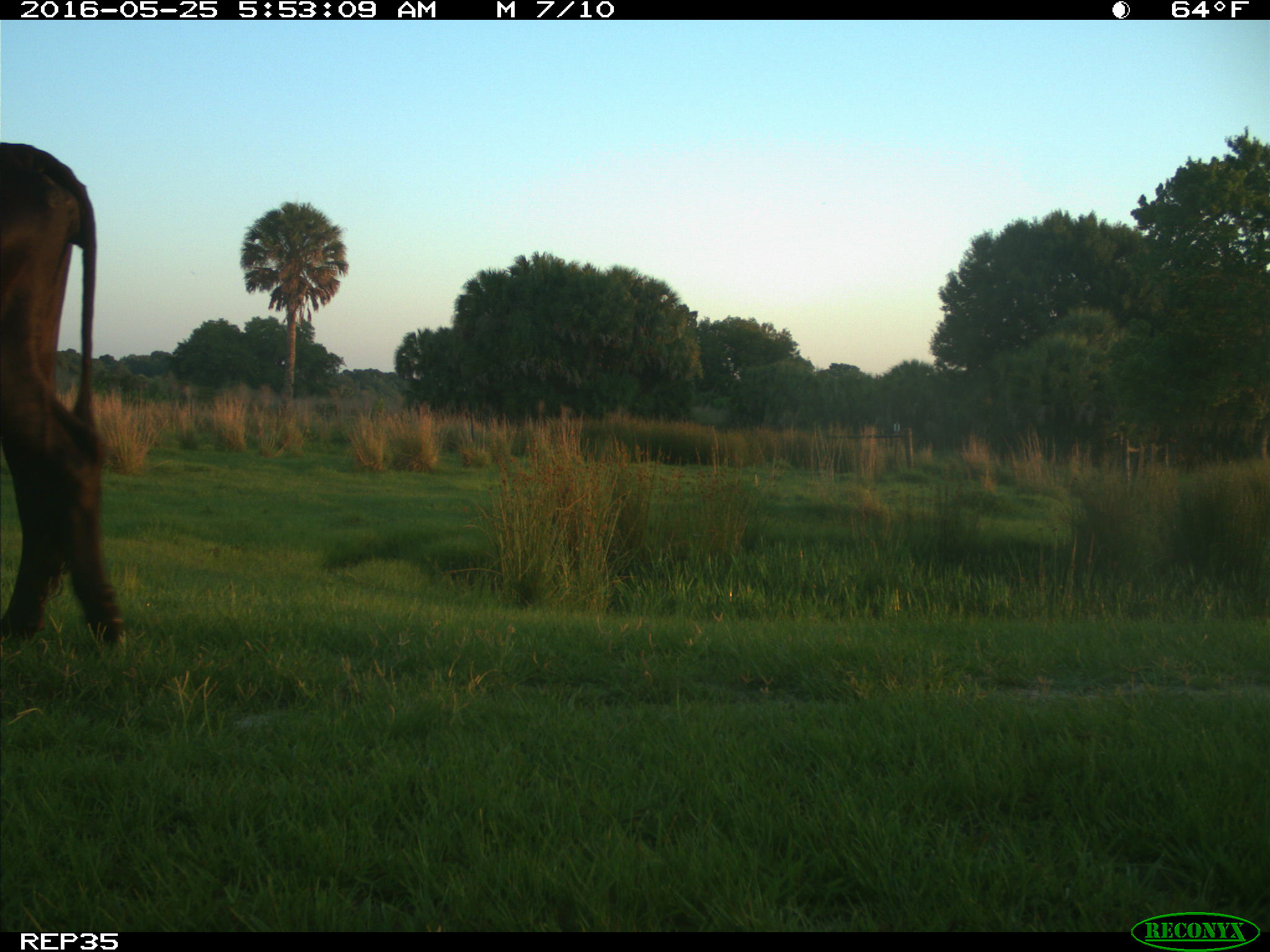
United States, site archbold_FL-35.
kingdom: Animalia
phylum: Chordata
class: Mammalia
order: Artiodactyla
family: Bovidae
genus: Bos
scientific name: Bos taurus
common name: domestic cow